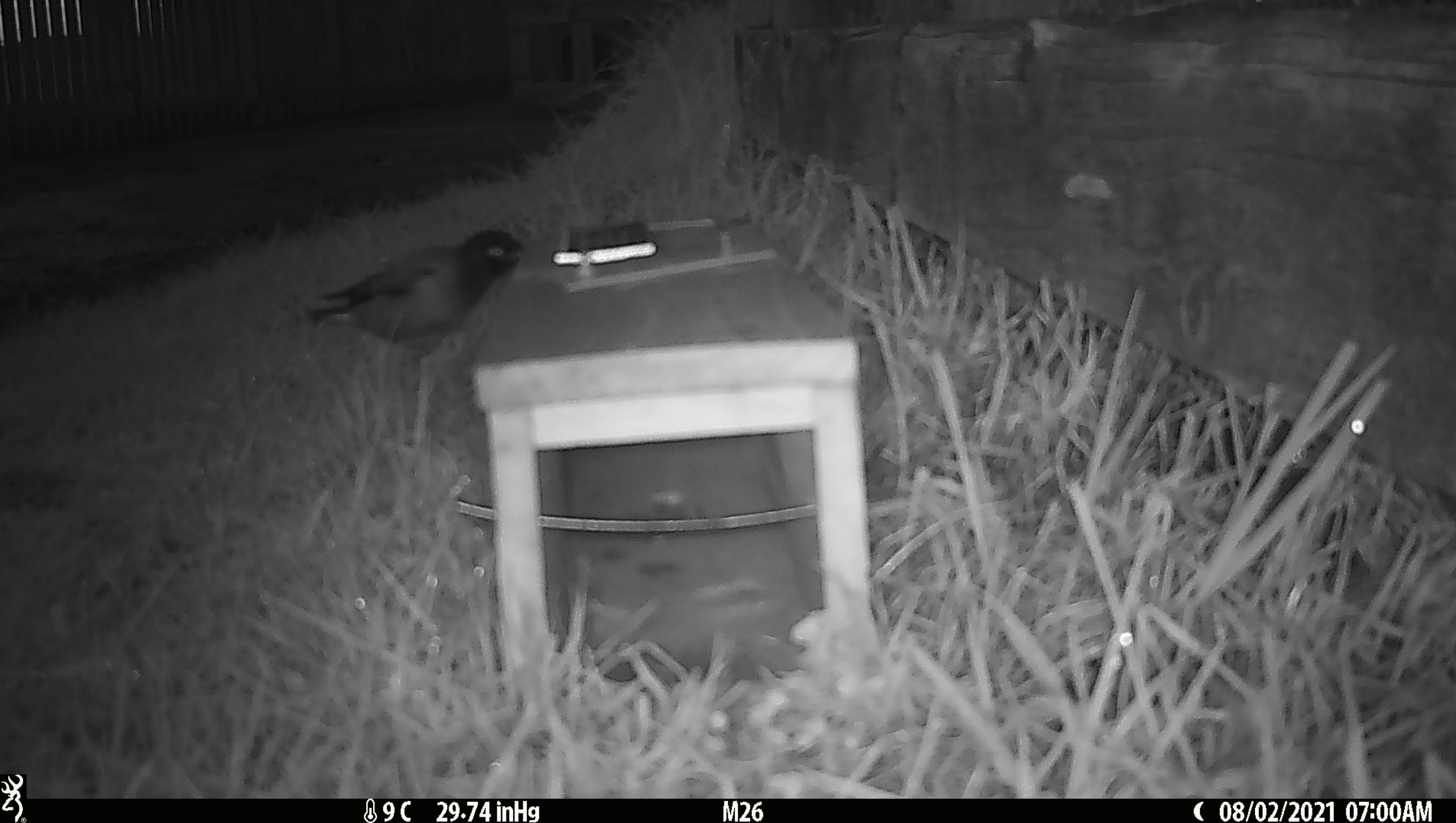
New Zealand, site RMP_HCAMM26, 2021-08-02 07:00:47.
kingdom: Animalia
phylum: Chordata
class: Aves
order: Passeriformes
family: Sturnidae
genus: Acridotheres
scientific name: Acridotheres tristis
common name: common myna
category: myna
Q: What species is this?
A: Myna (common myna) (Acridotheres tristis).